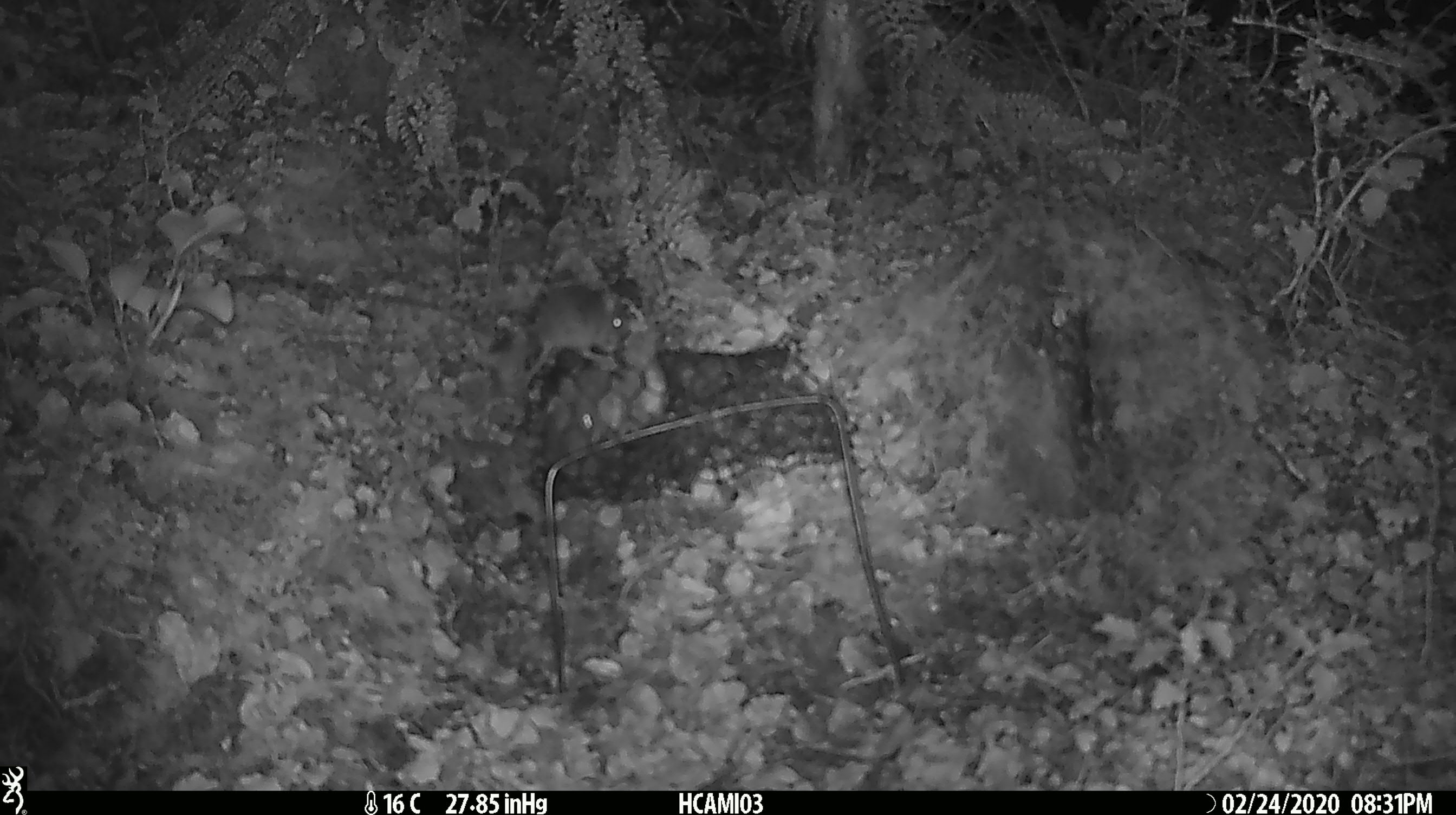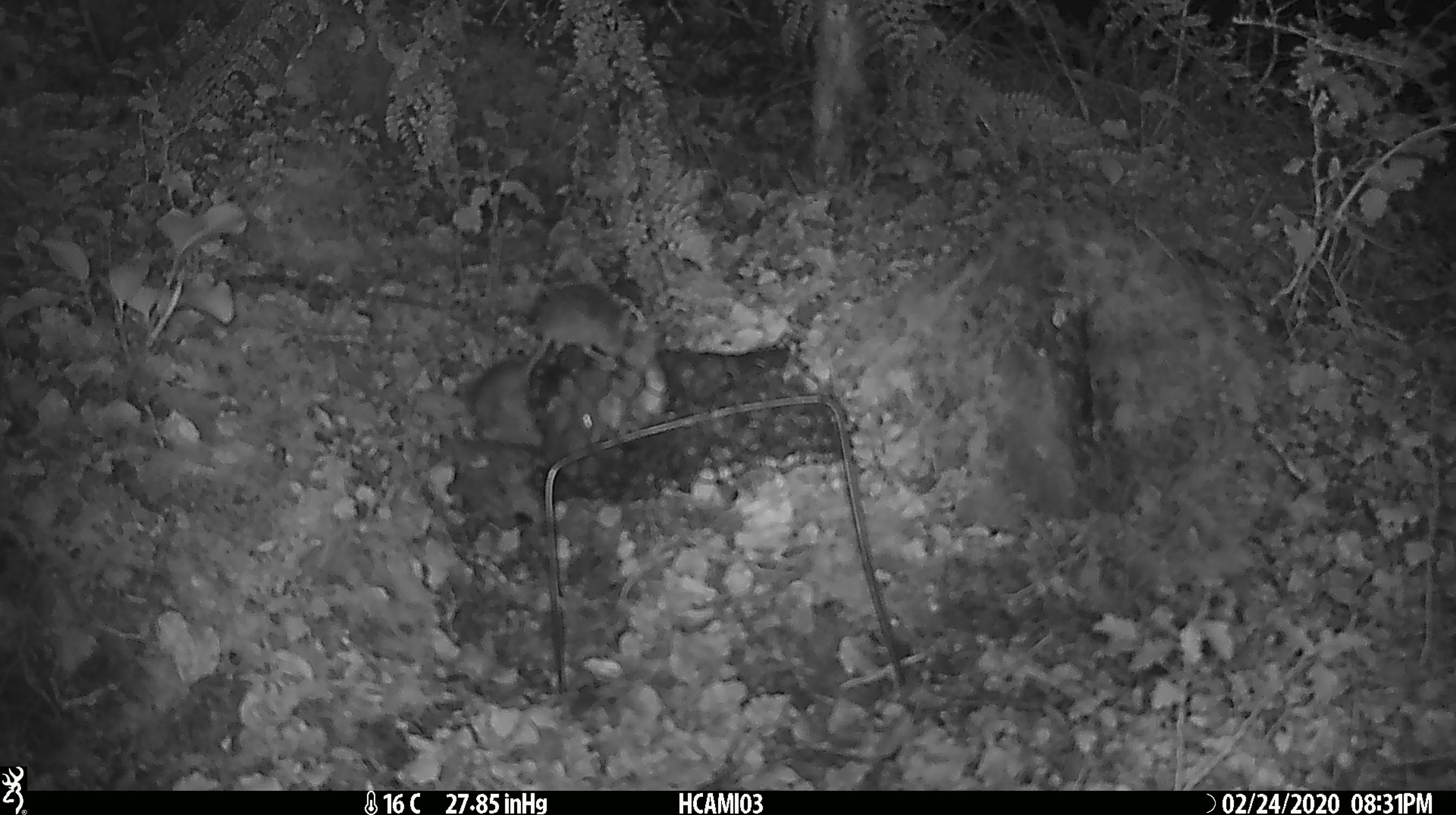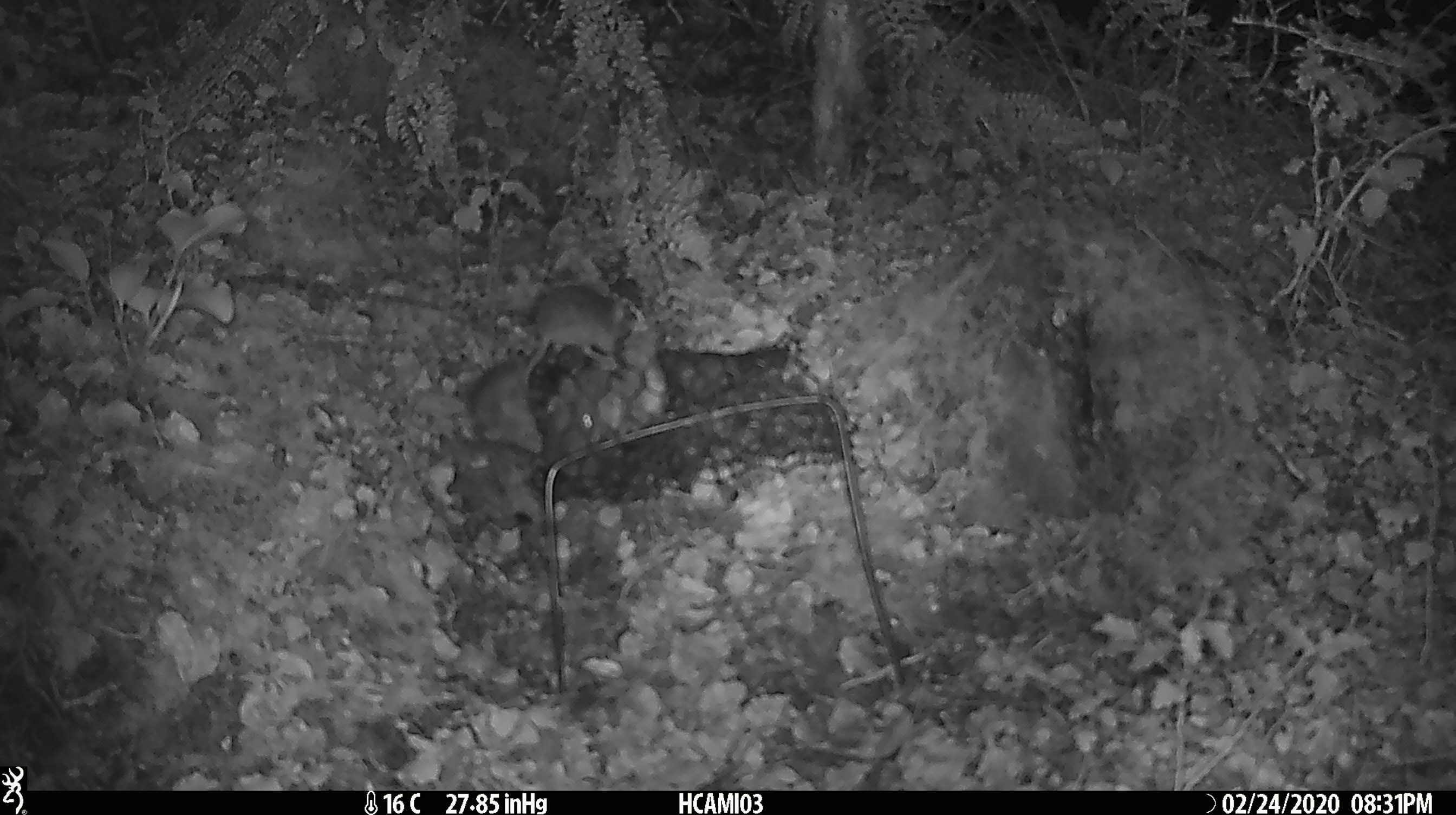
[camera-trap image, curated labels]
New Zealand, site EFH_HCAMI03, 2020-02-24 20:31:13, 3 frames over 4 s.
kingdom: Animalia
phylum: Chordata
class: Mammalia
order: Rodentia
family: Muridae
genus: Mus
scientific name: Mus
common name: mouse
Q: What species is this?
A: Mouse (Mus).